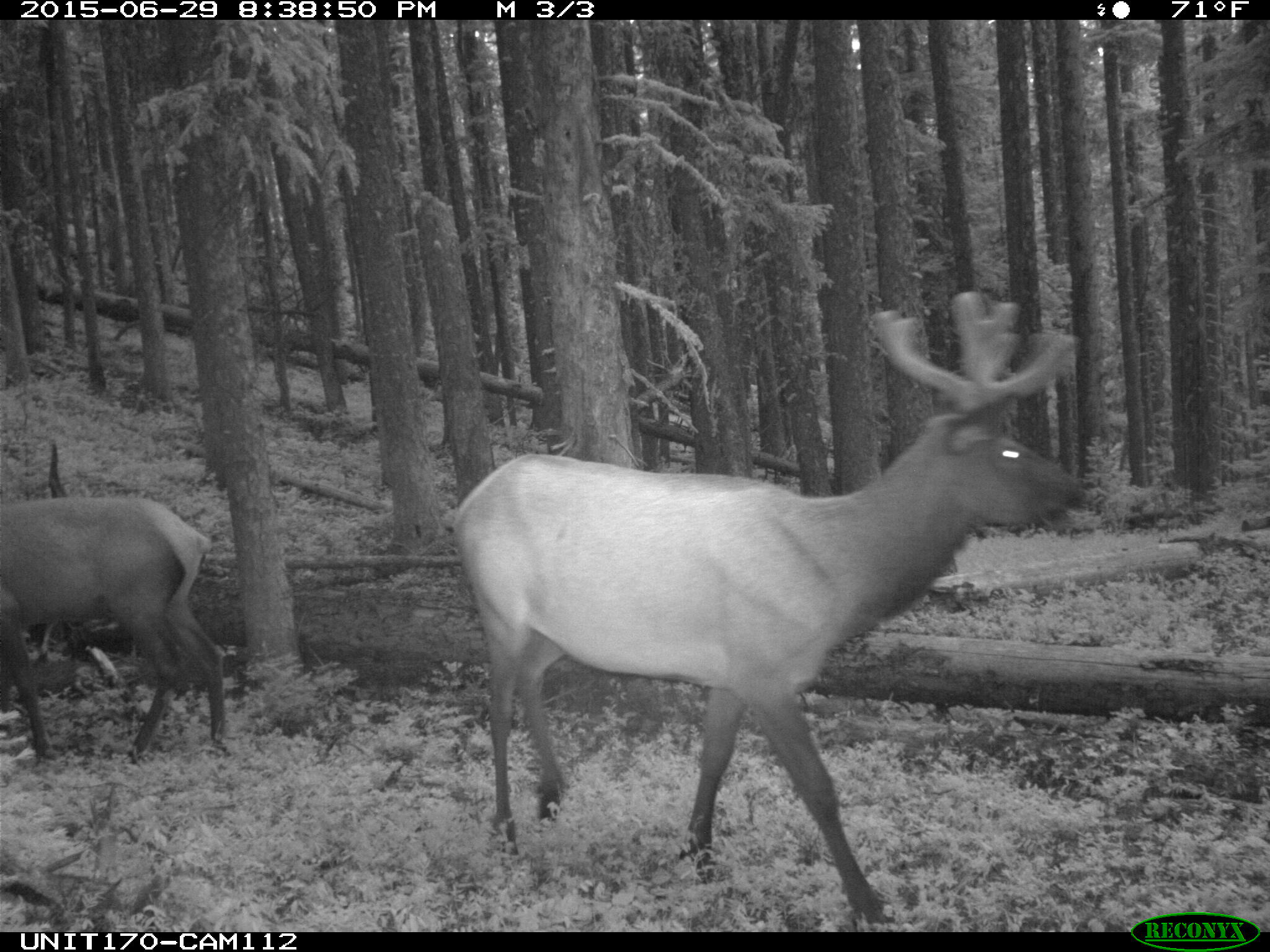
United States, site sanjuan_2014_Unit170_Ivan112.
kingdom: Animalia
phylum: Chordata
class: Mammalia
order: Artiodactyla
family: Cervidae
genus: Cervus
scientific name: Cervus elaphus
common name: red deer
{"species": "Cervus elaphus (red deer)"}